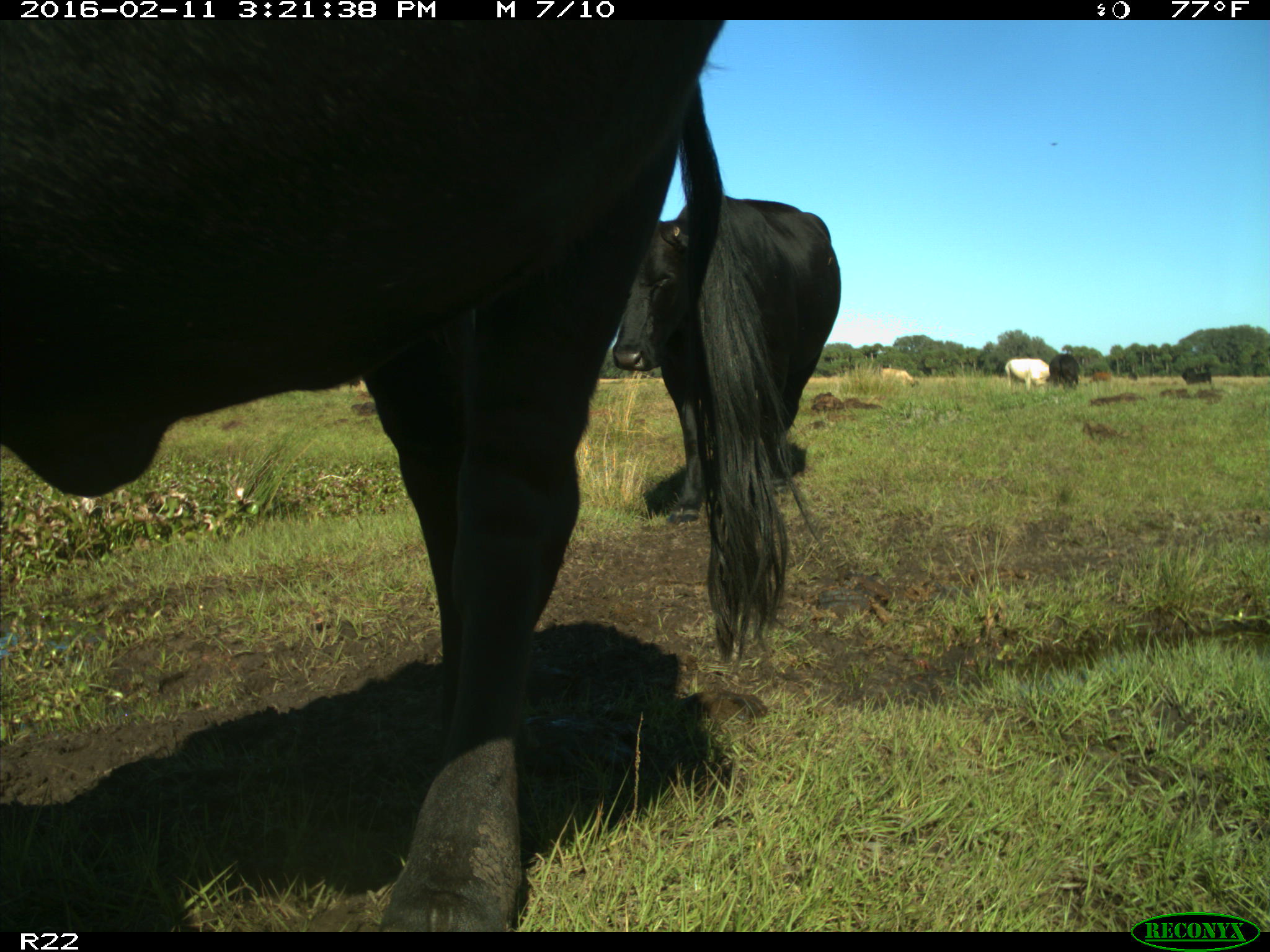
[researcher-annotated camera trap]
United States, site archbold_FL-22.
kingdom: Animalia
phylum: Chordata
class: Mammalia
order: Artiodactyla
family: Bovidae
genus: Bos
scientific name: Bos taurus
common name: domestic cow